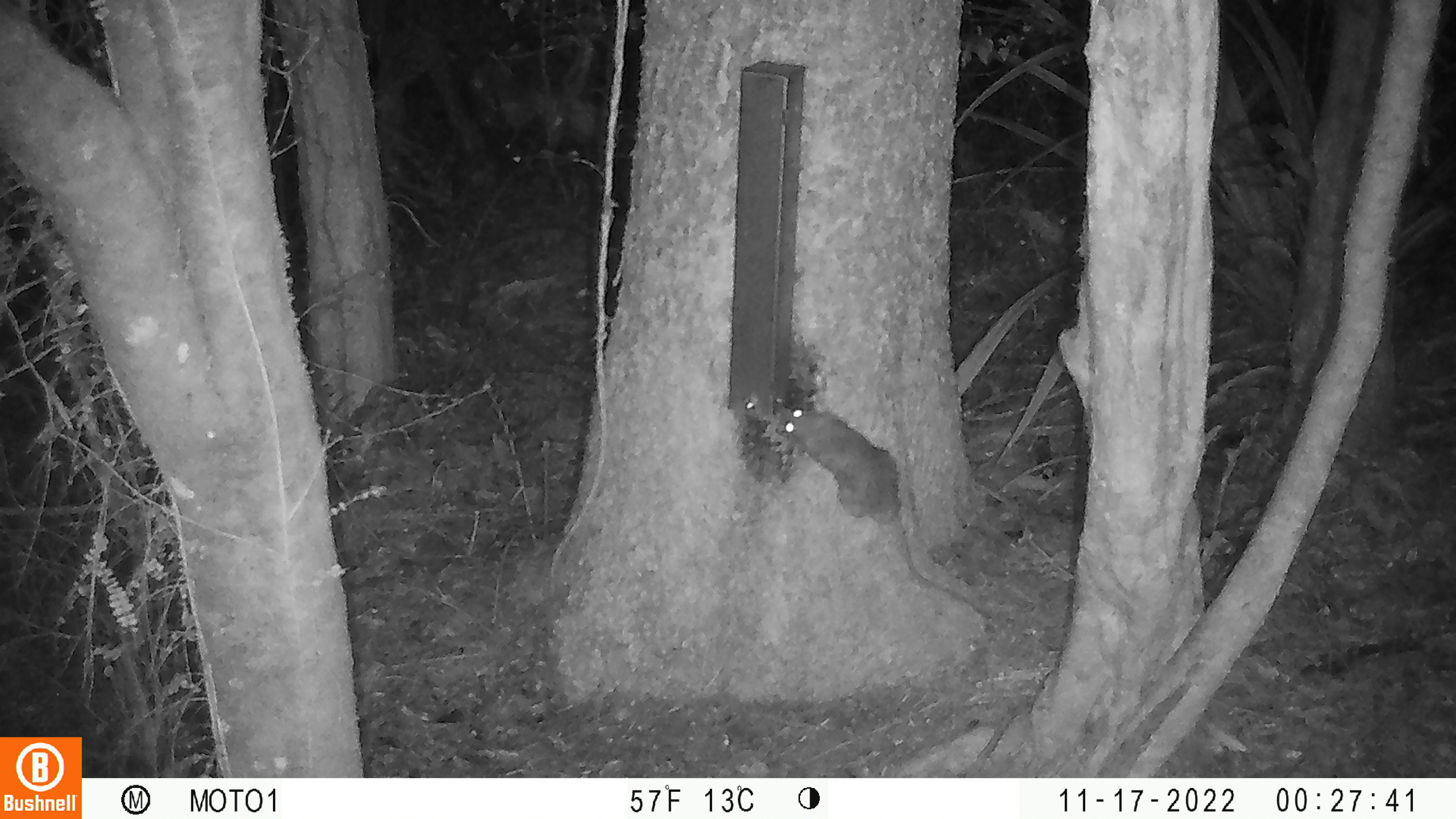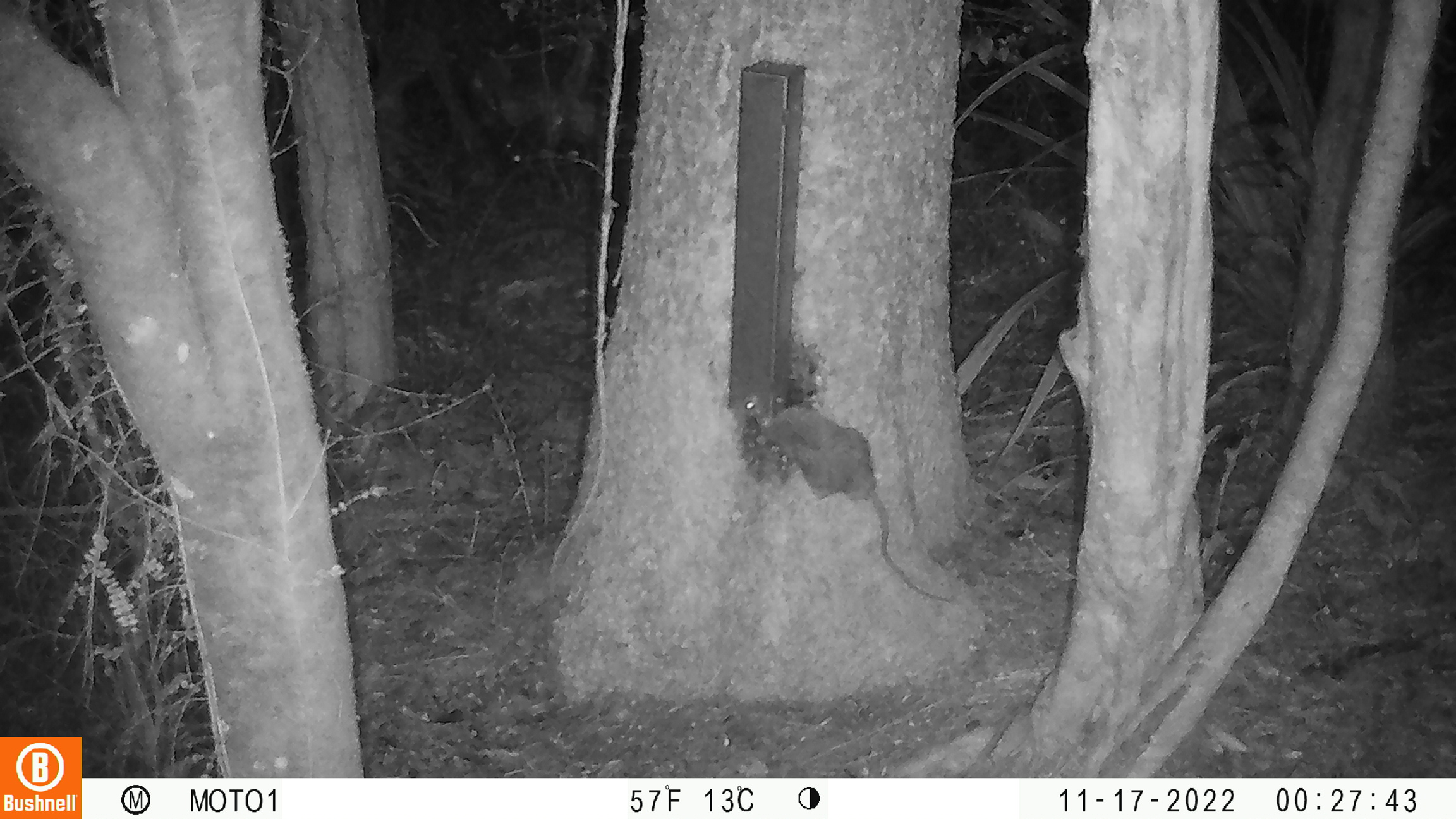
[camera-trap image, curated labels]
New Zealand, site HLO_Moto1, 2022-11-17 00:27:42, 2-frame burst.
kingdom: Animalia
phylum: Chordata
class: Mammalia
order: Rodentia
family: Muridae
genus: Rattus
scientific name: Rattus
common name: rat